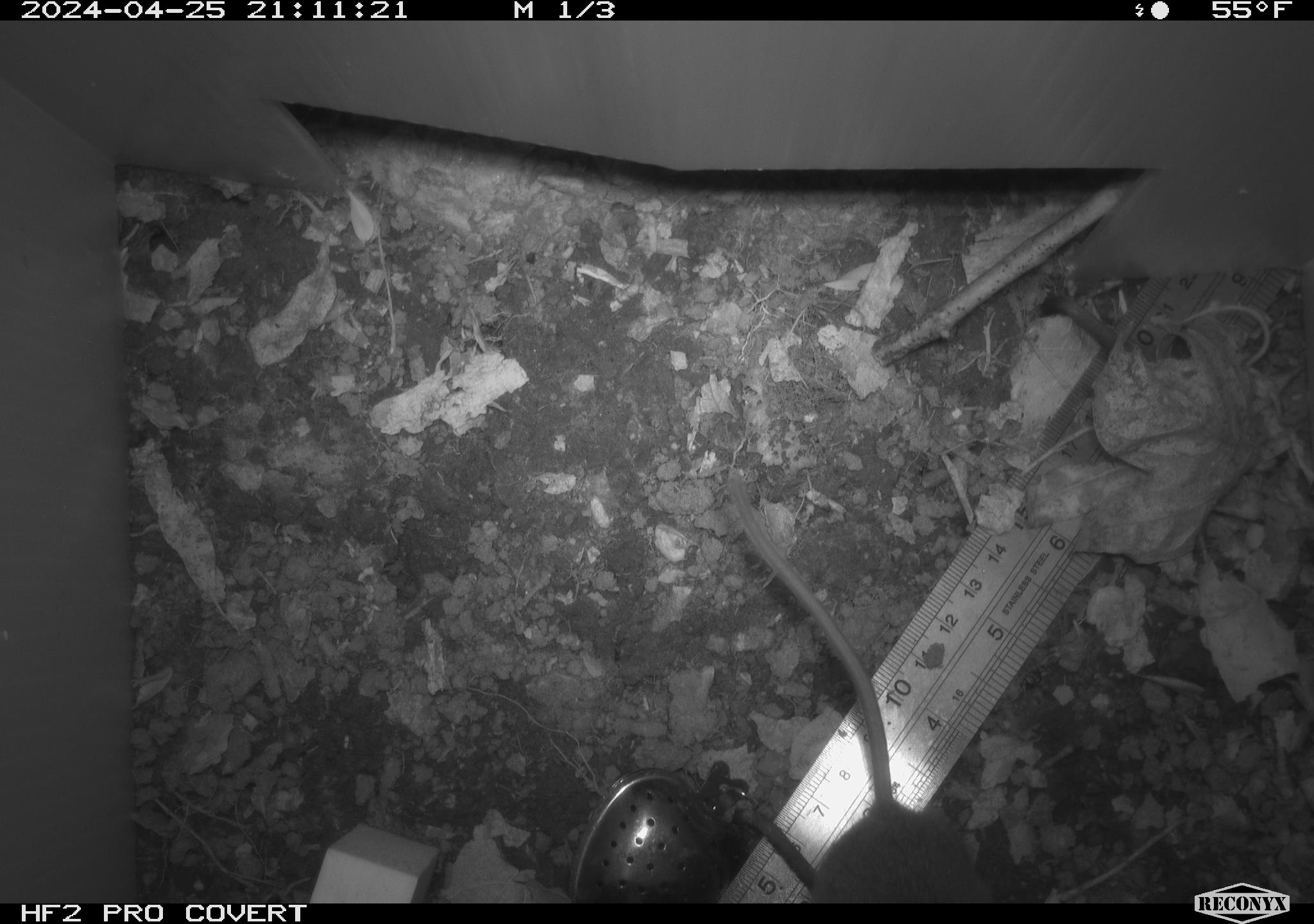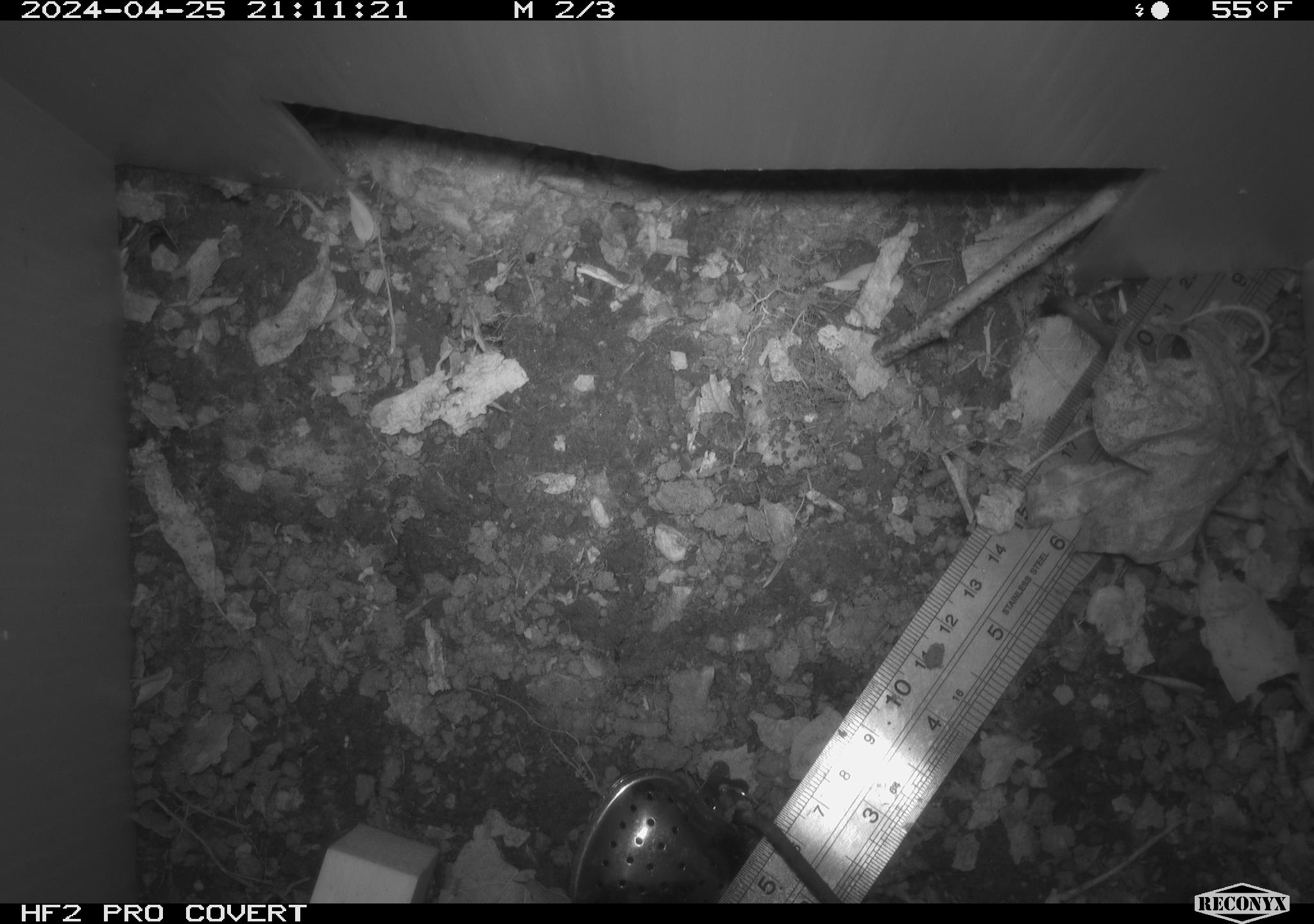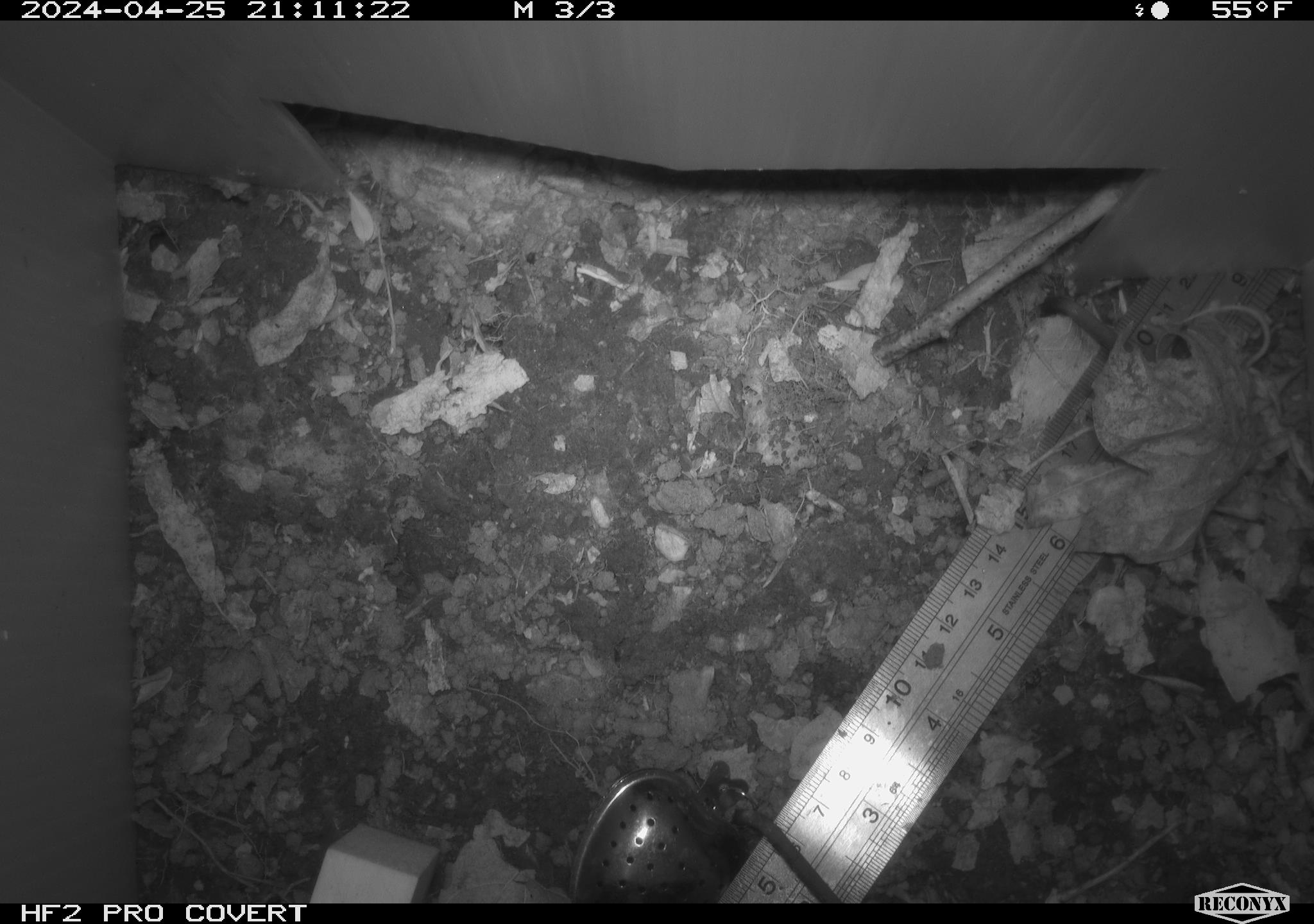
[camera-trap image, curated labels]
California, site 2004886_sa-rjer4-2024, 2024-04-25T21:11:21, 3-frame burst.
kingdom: Animalia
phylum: Chordata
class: Mammalia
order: Rodentia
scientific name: Rodentia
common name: mouse species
Mouse species (Rodentia).